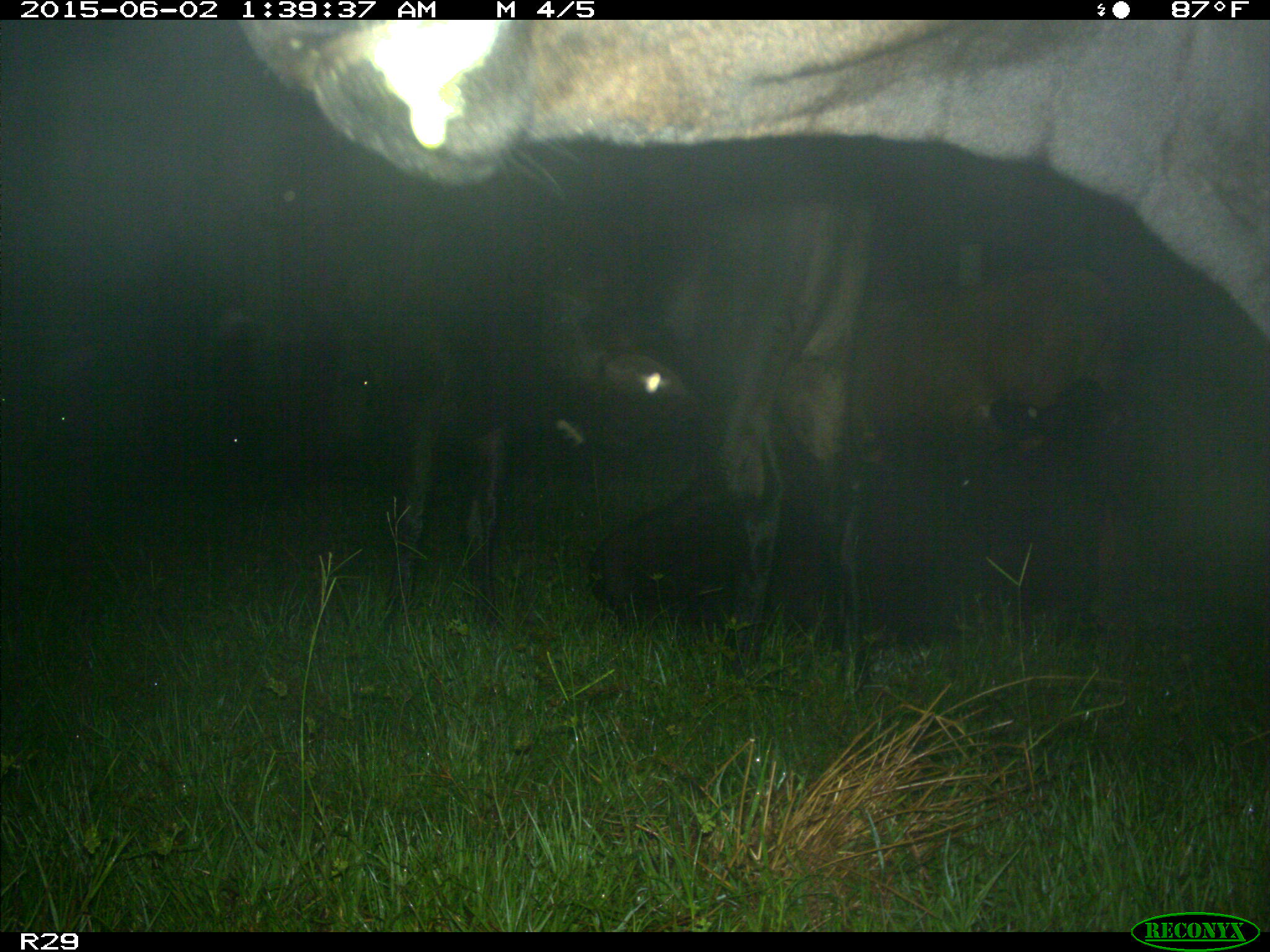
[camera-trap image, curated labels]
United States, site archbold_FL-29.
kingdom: Animalia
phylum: Chordata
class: Mammalia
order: Artiodactyla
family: Bovidae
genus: Bos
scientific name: Bos taurus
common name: domestic cow